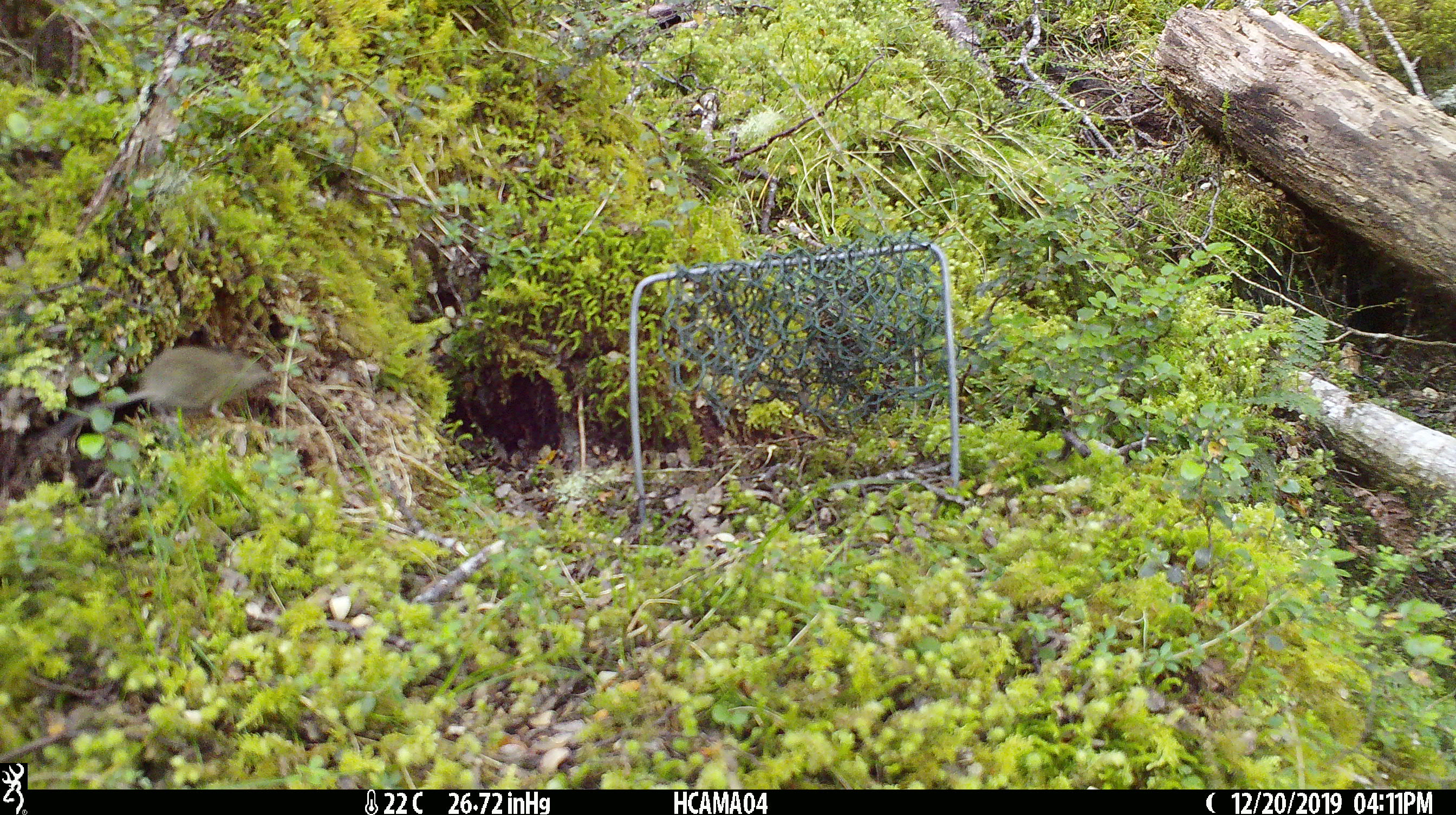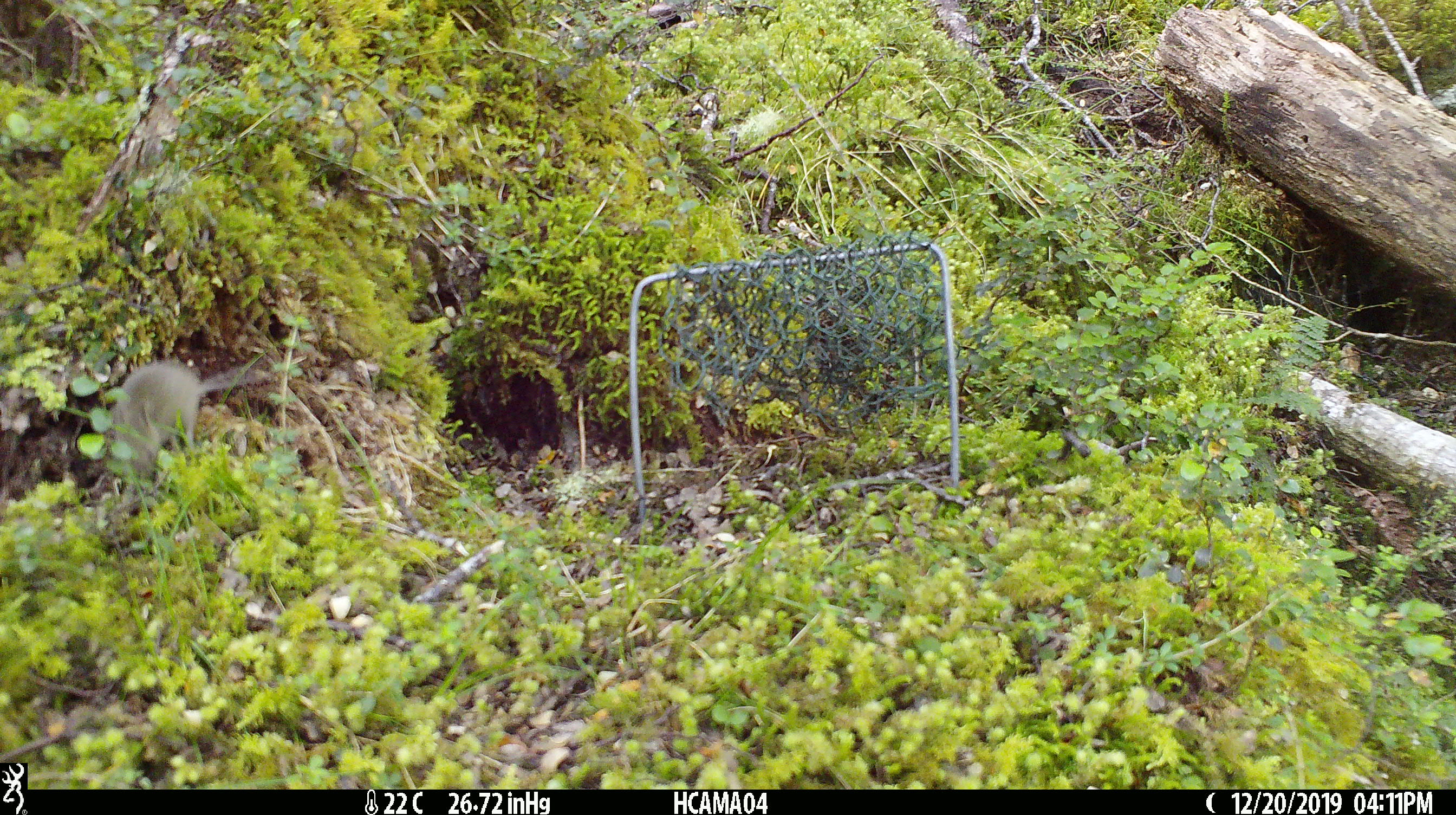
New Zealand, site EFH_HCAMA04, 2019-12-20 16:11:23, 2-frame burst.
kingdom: Animalia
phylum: Chordata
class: Mammalia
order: Rodentia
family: Muridae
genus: Mus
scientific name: Mus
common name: mouse